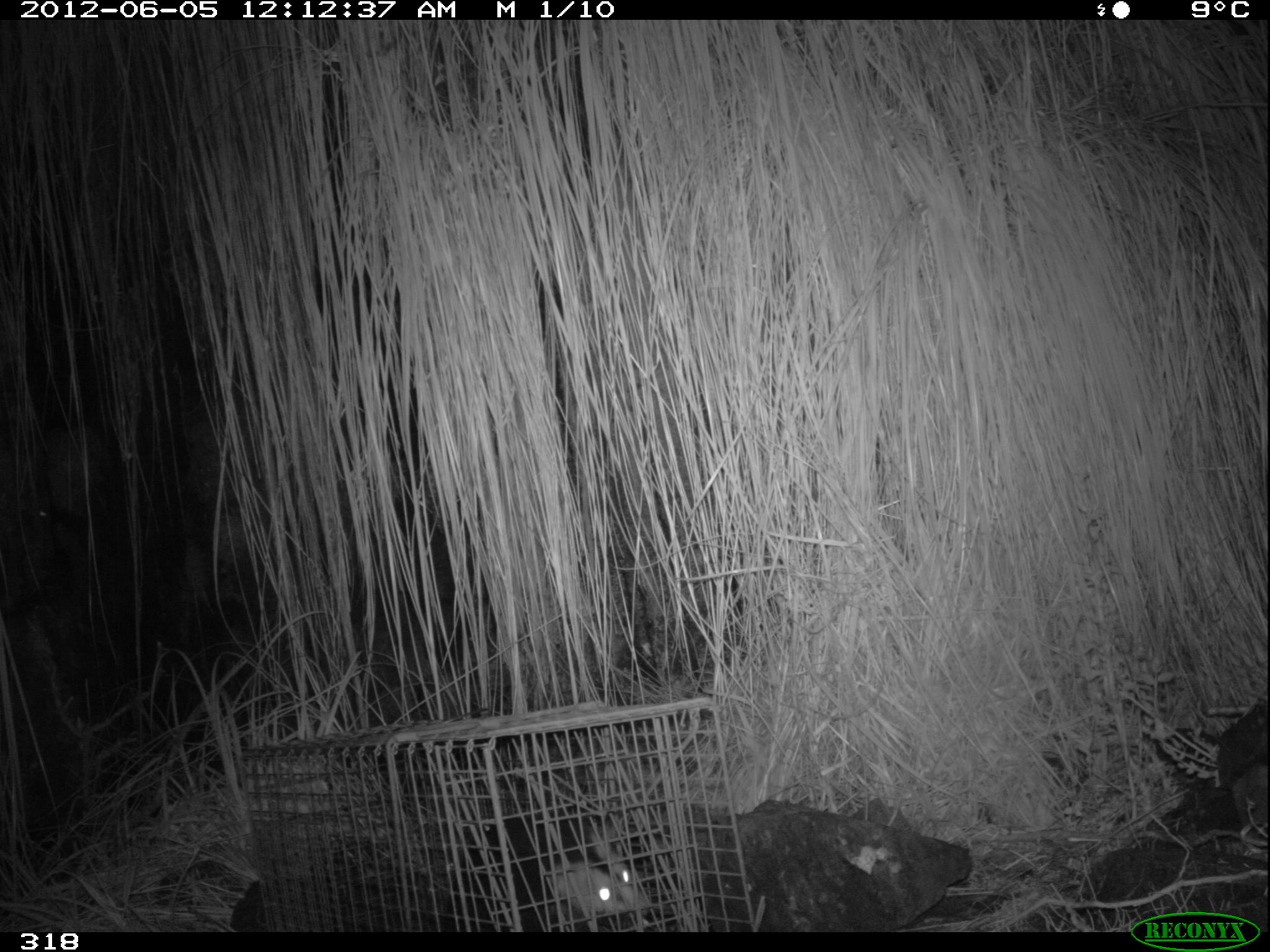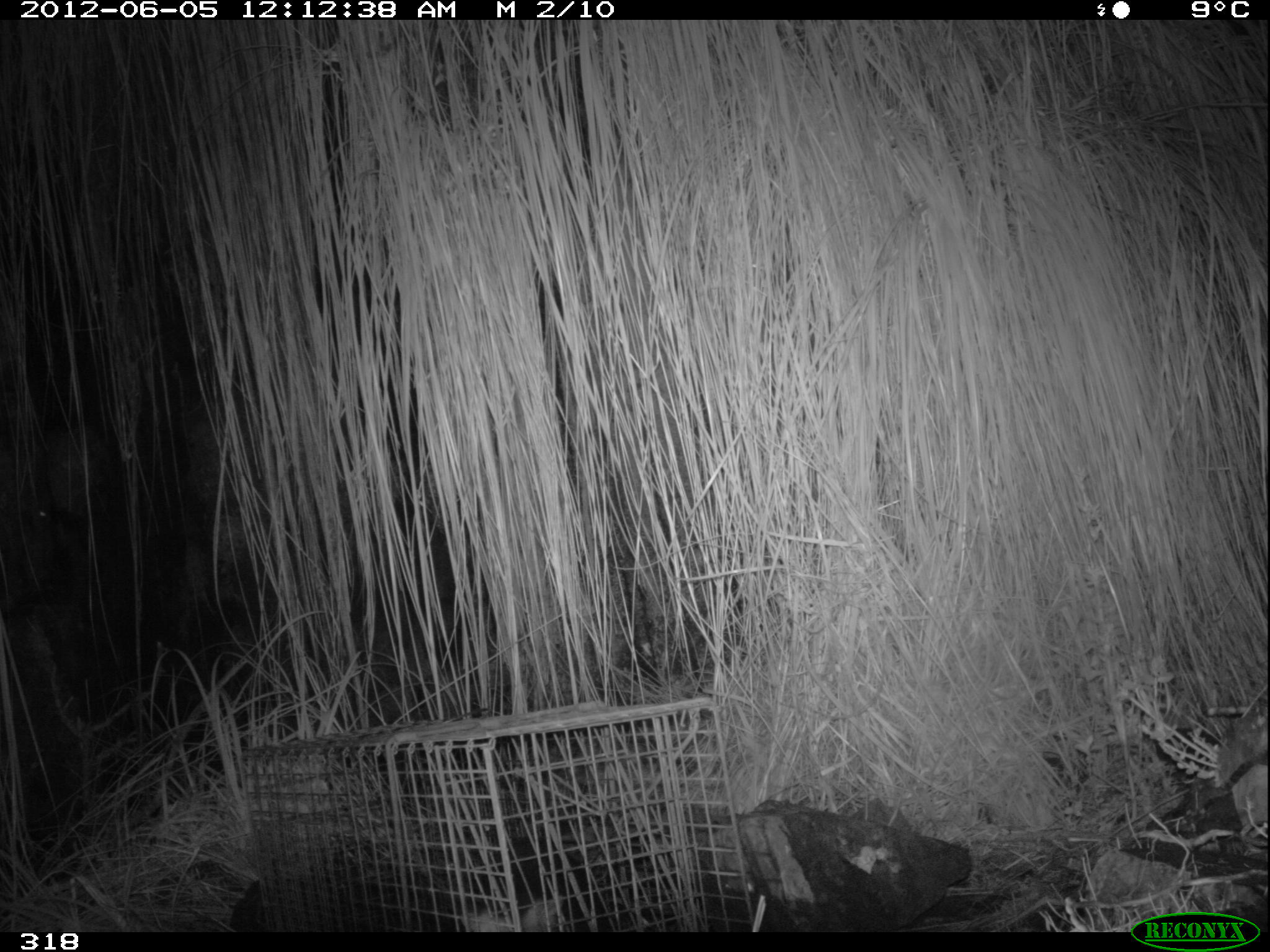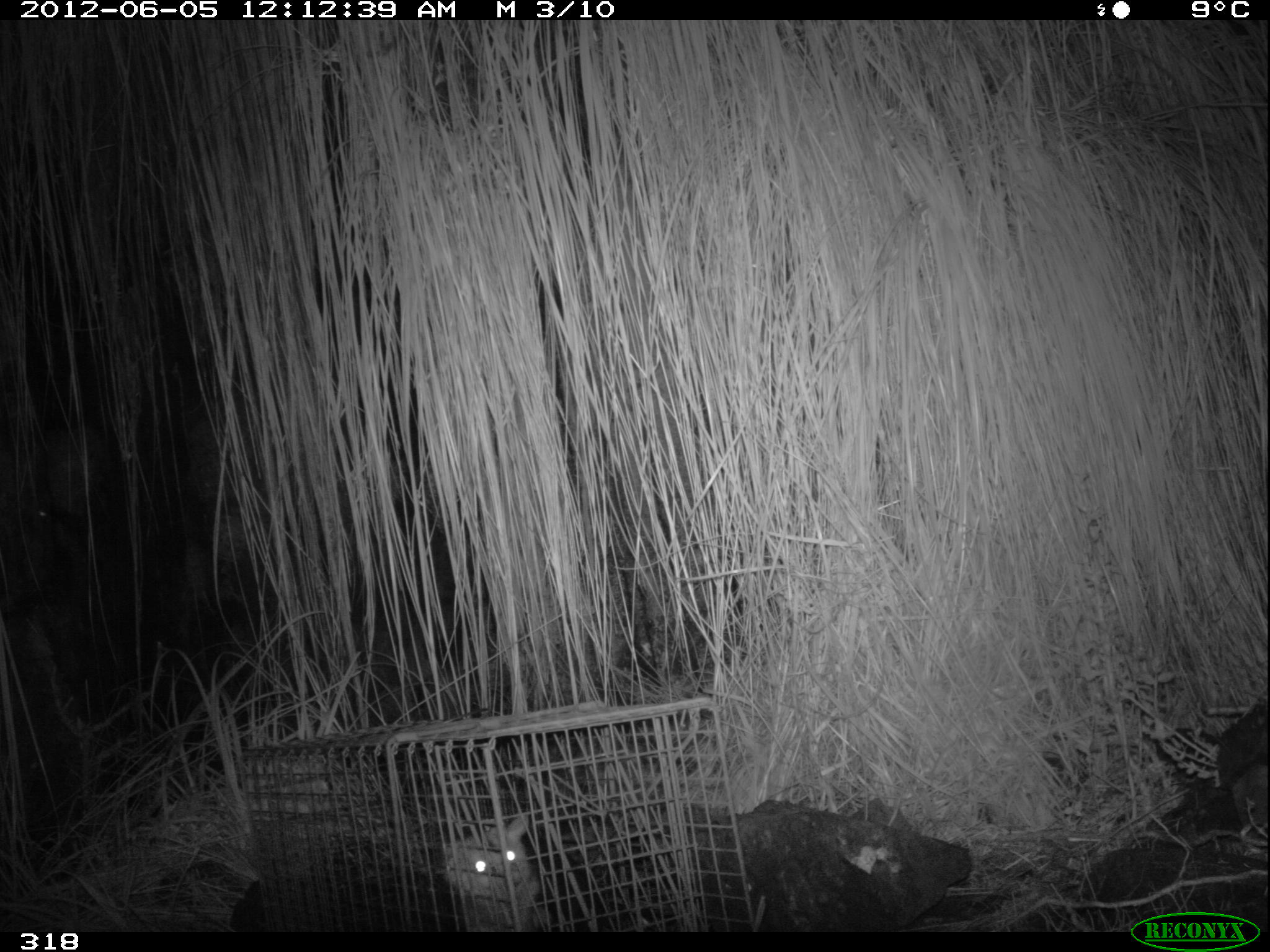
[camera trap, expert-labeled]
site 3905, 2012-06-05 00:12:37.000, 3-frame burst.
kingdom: Animalia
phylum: Chordata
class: Mammalia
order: Didelphimorphia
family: Didelphidae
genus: Didelphis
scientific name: Didelphis pernigra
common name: andean white-eared opossum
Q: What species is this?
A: Didelphis pernigra (andean white-eared opossum).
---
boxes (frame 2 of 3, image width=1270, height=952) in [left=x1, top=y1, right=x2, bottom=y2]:
didelphis pernigra: [left=455, top=829, right=613, bottom=933]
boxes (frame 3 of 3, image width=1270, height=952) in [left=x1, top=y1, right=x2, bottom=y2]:
didelphis pernigra: [left=438, top=812, right=620, bottom=931]